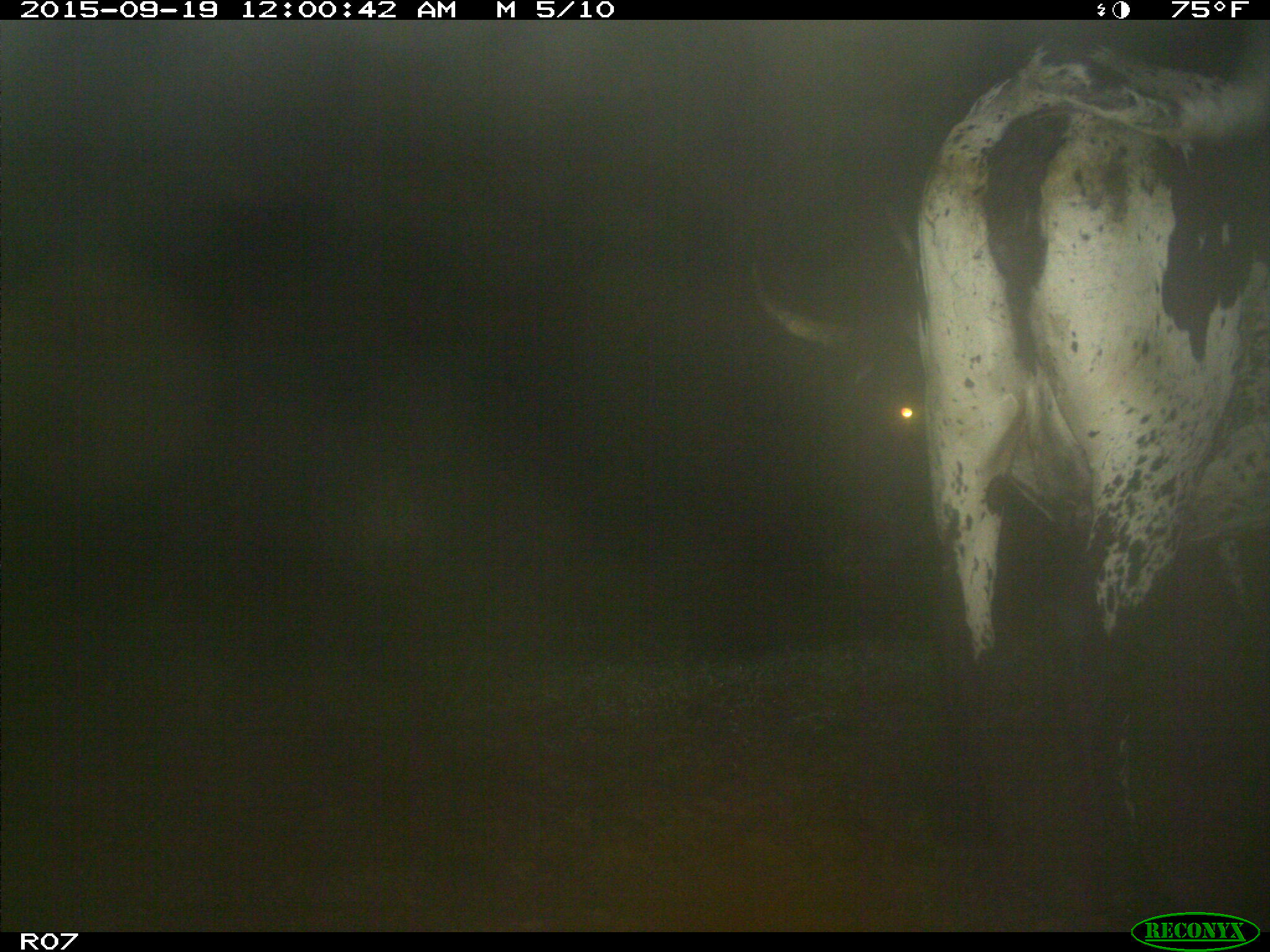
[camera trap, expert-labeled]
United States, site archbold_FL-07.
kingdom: Animalia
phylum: Chordata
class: Mammalia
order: Artiodactyla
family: Bovidae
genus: Bos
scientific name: Bos taurus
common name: domestic cow